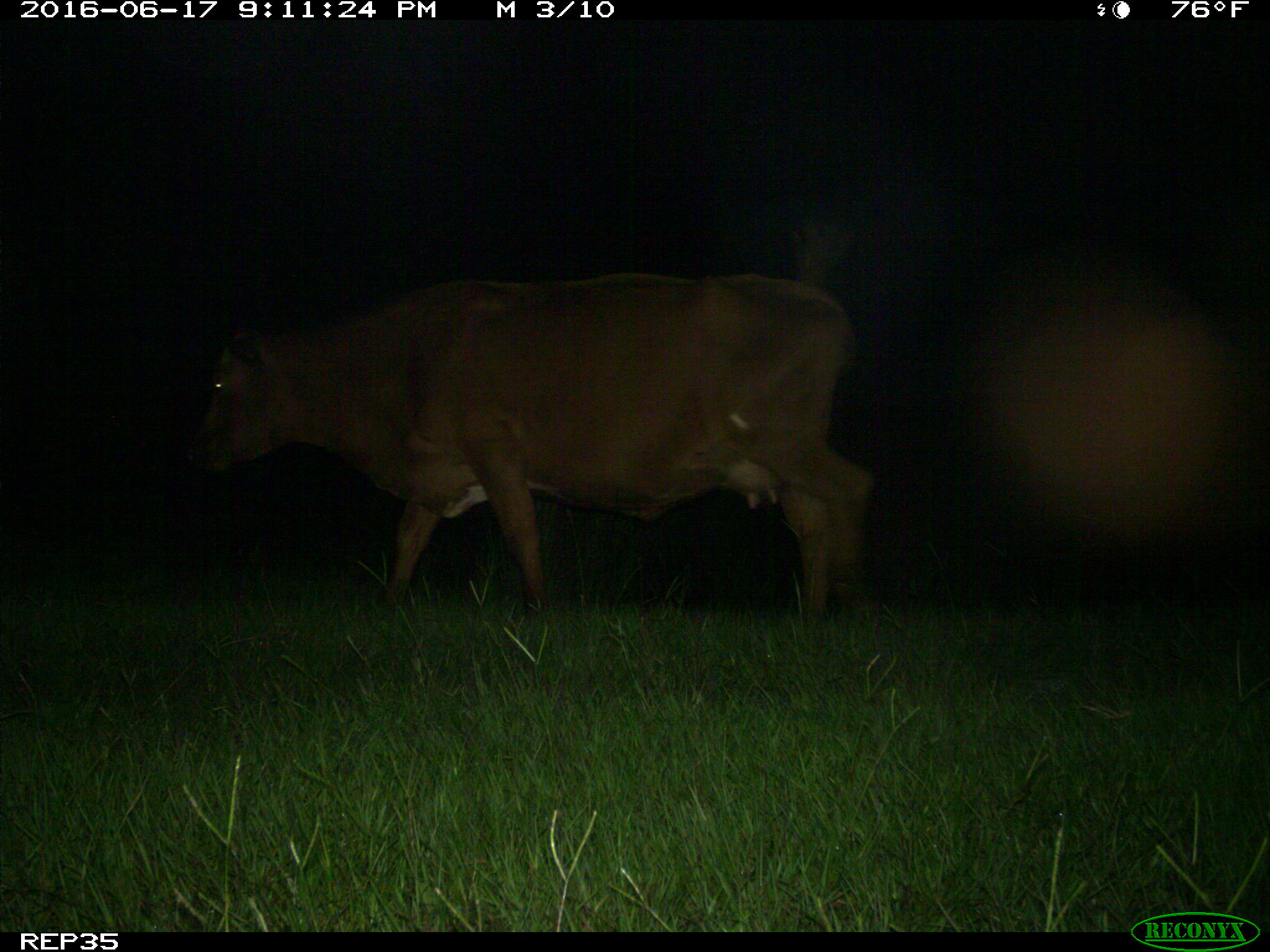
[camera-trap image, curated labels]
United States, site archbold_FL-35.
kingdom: Animalia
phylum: Chordata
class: Mammalia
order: Artiodactyla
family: Bovidae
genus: Bos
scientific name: Bos taurus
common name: domestic cow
Bos taurus (domestic cow).